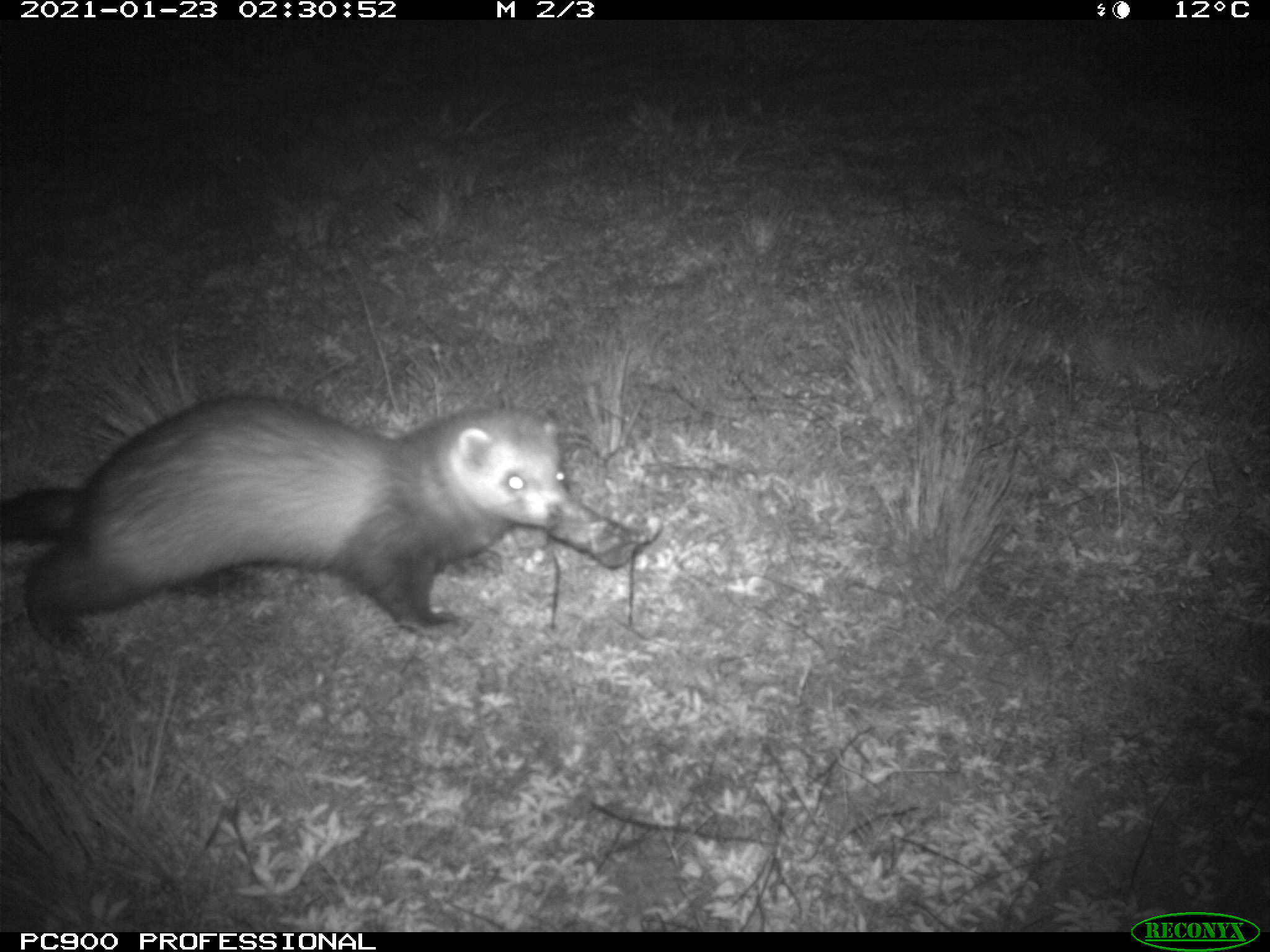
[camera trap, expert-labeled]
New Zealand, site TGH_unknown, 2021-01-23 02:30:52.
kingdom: Animalia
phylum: Chordata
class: Mammalia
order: Carnivora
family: Mustelidae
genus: Mustela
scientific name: Mustela furo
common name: ferret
Ferret (Mustela furo).